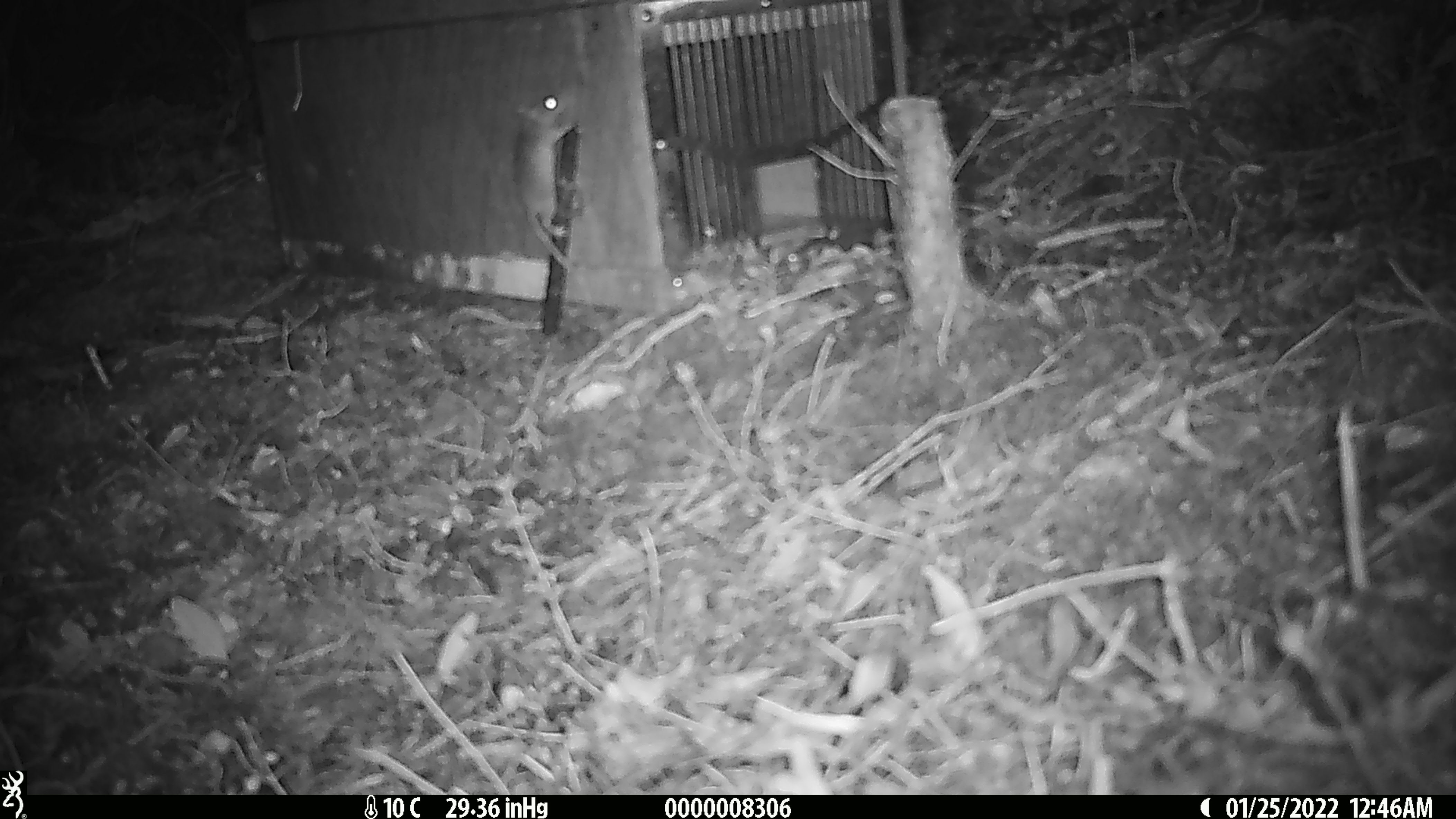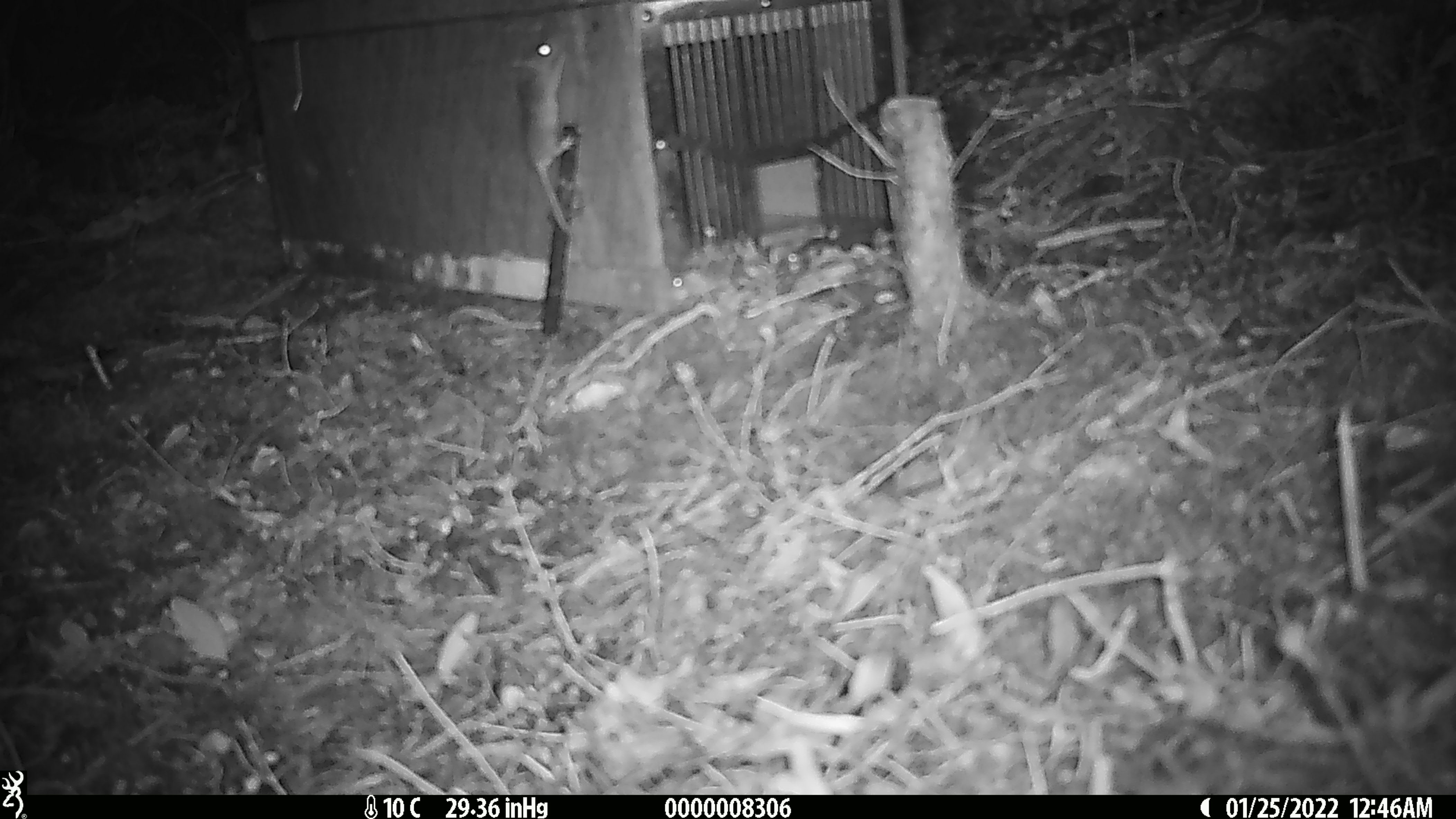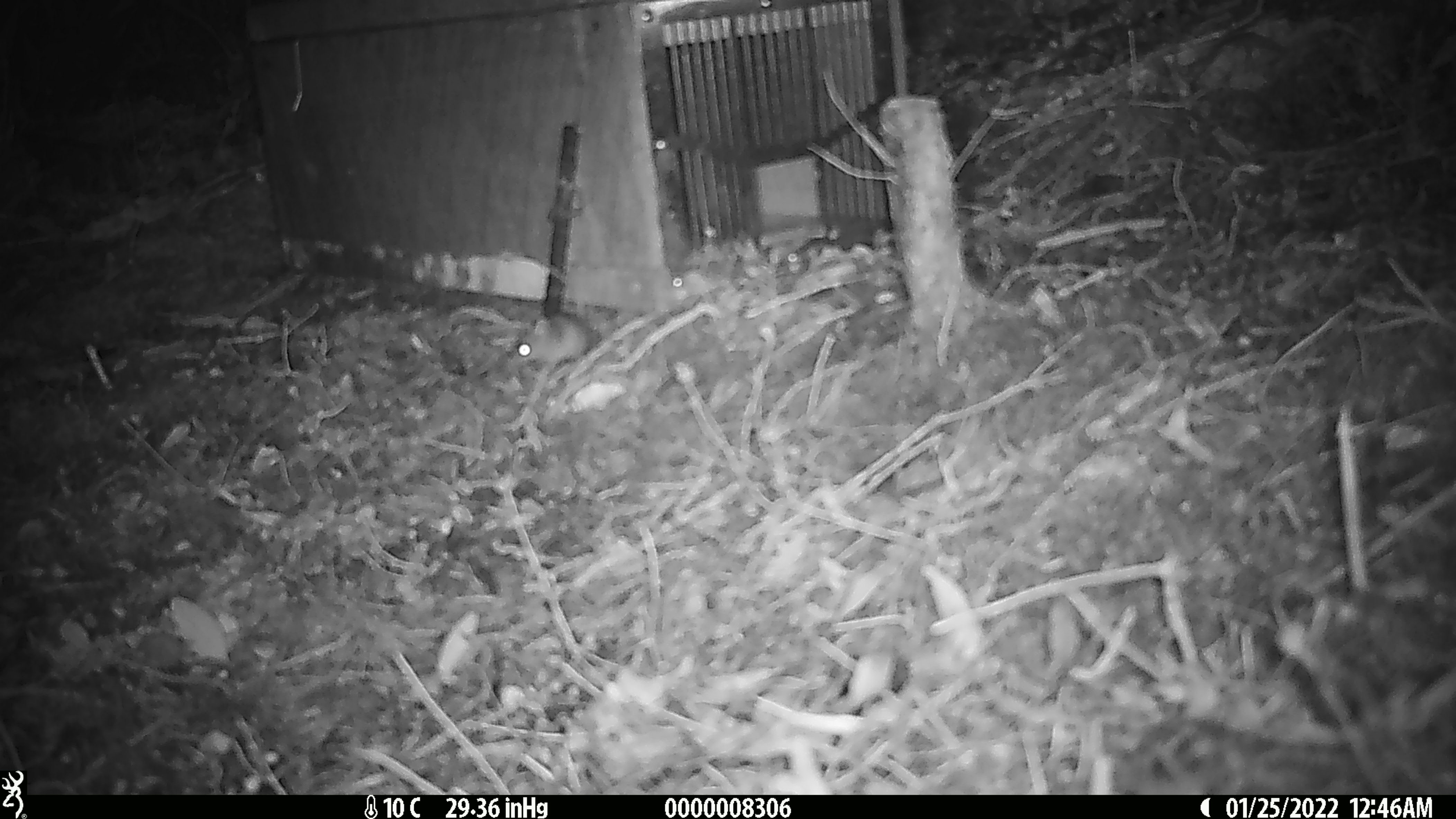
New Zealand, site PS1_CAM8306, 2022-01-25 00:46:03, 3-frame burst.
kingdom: Animalia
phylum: Chordata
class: Mammalia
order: Rodentia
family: Muridae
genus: Mus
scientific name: Mus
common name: mouse